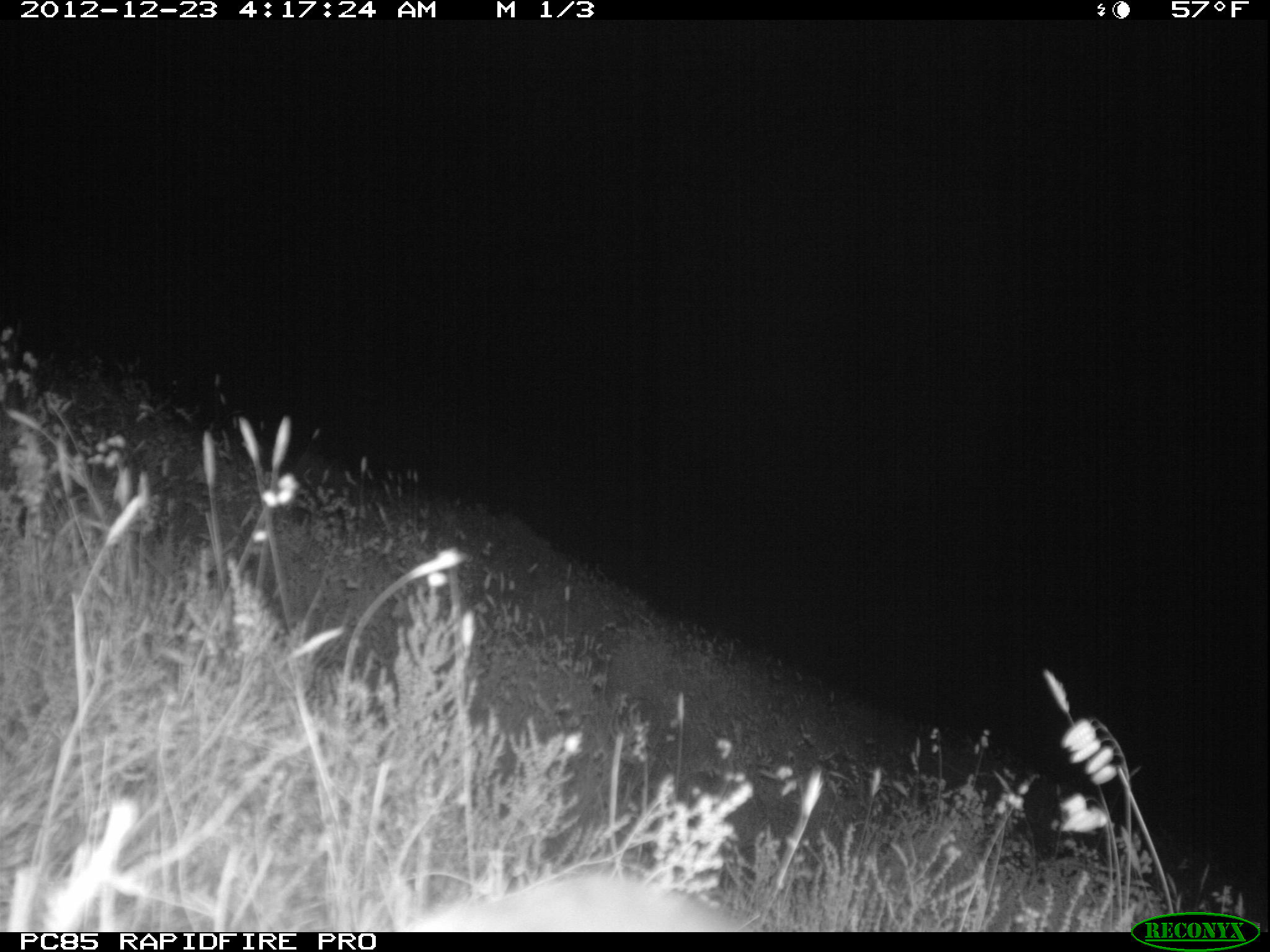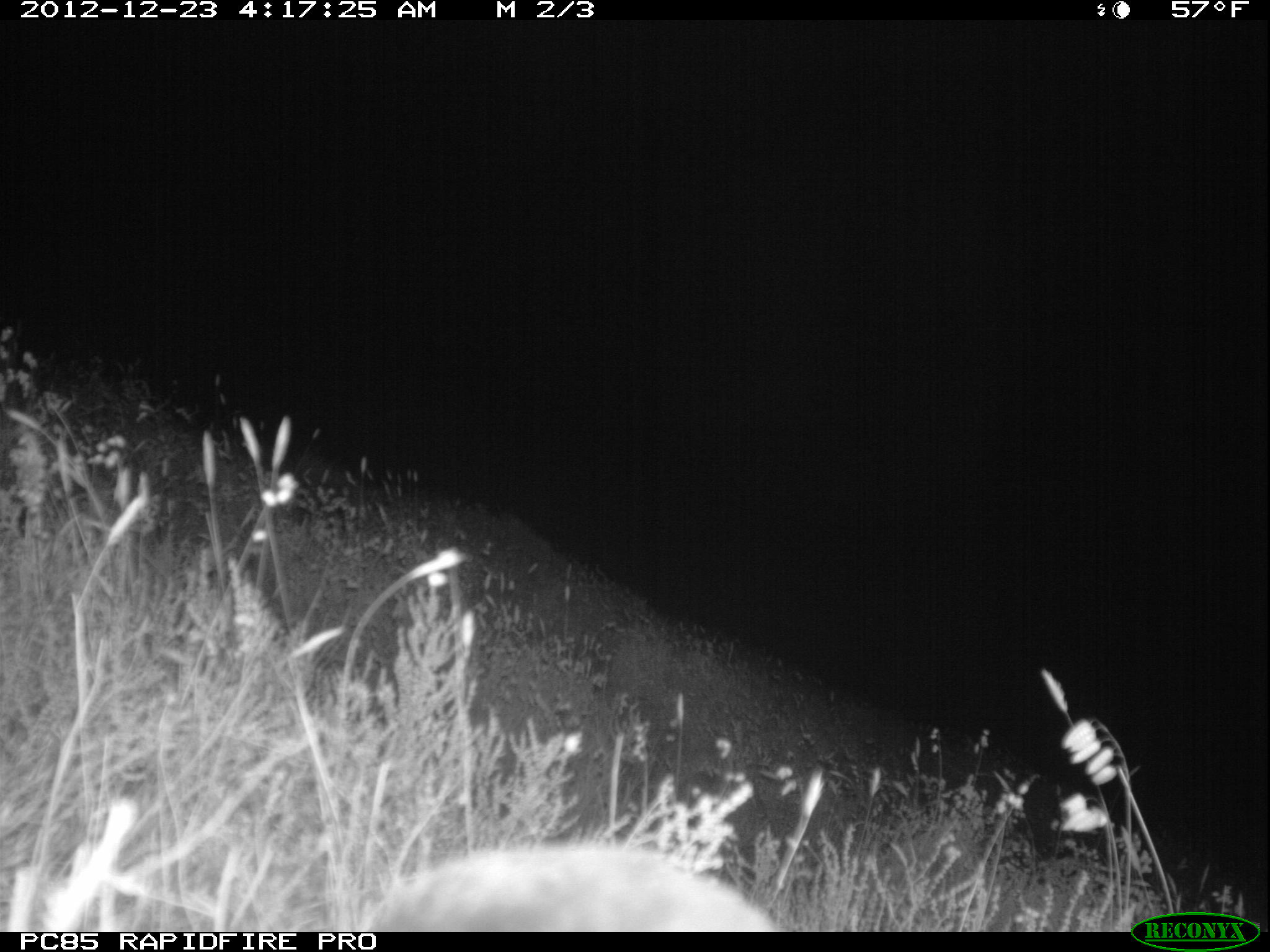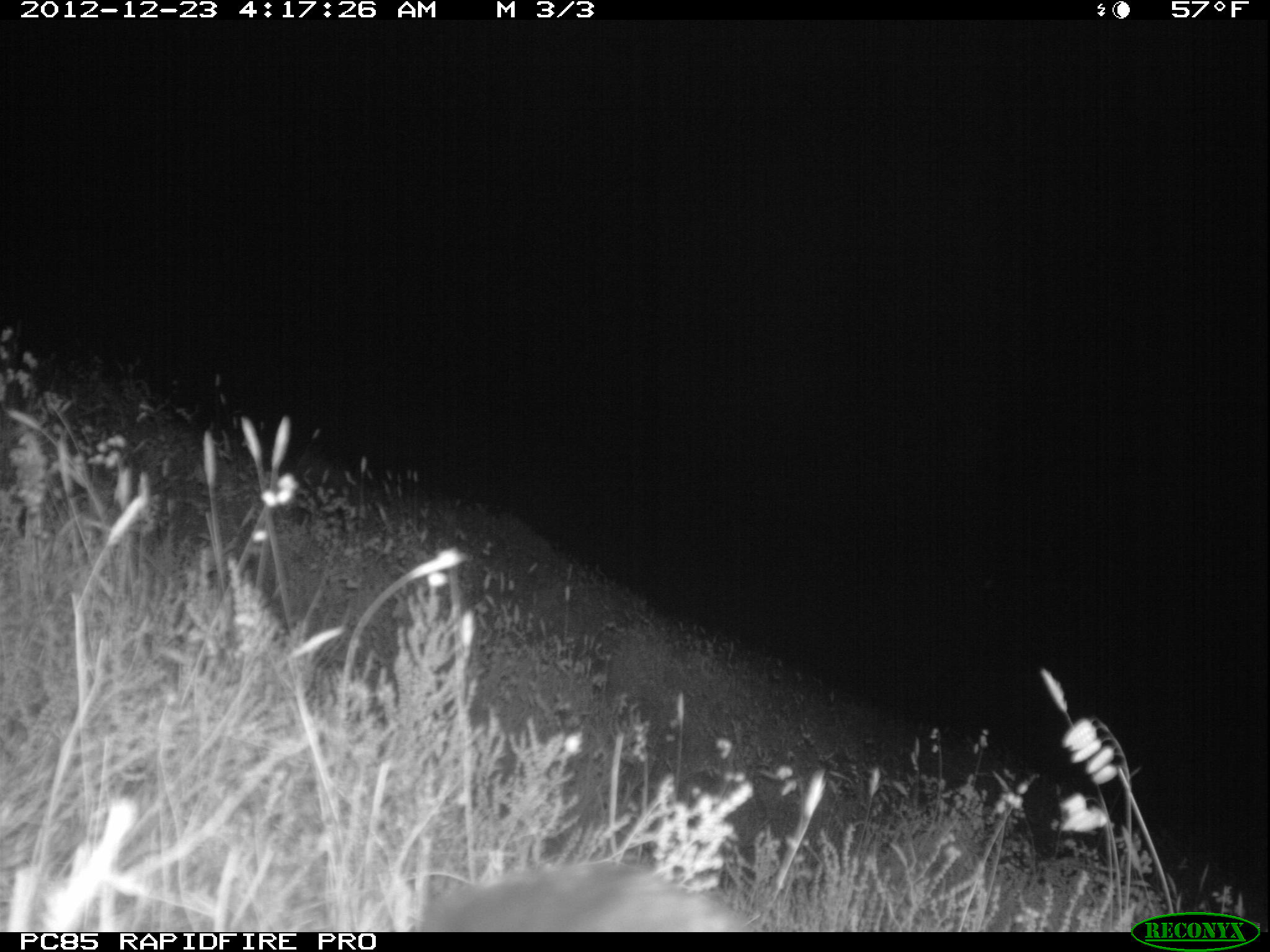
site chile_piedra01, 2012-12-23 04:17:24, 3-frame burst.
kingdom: Animalia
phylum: Chordata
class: Mammalia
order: Lagomorpha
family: Leporidae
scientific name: Leporidae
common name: rabbits and hares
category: rabbit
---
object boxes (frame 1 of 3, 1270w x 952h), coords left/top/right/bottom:
unknown: 397/865/753/928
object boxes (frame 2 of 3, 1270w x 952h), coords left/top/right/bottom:
rabbit: 358/840/781/931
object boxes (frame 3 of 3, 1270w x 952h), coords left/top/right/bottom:
unknown: 412/862/753/933